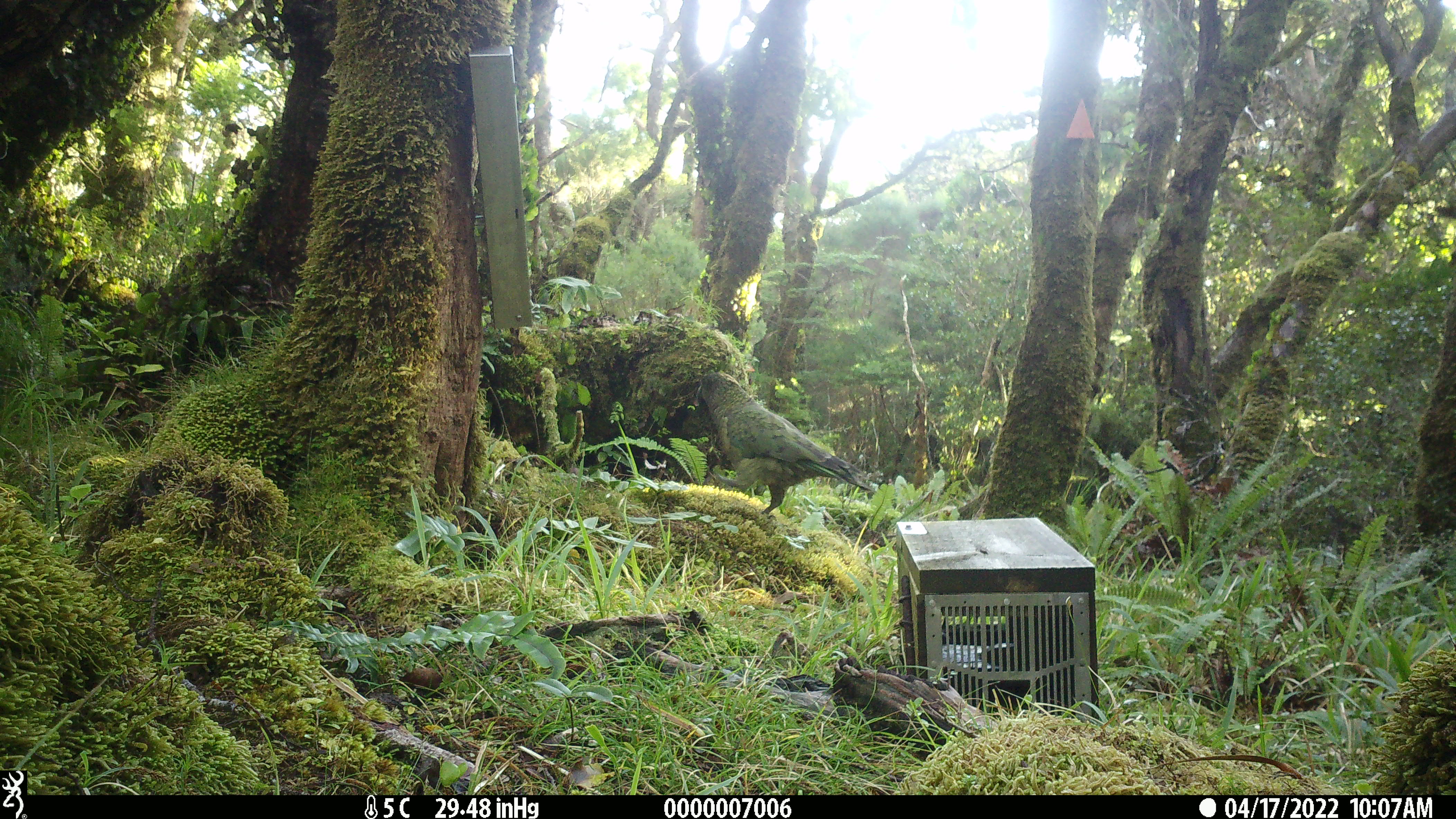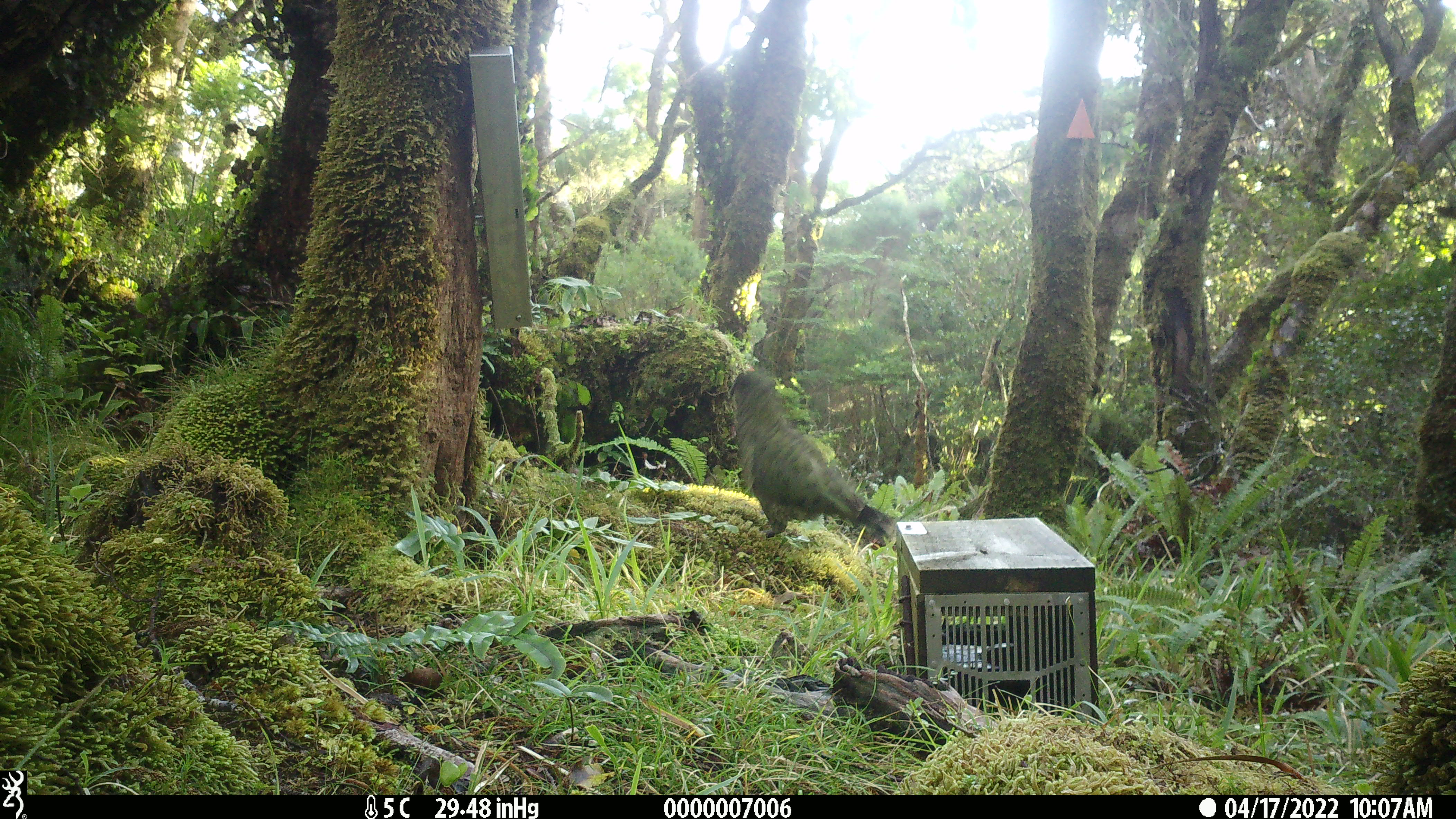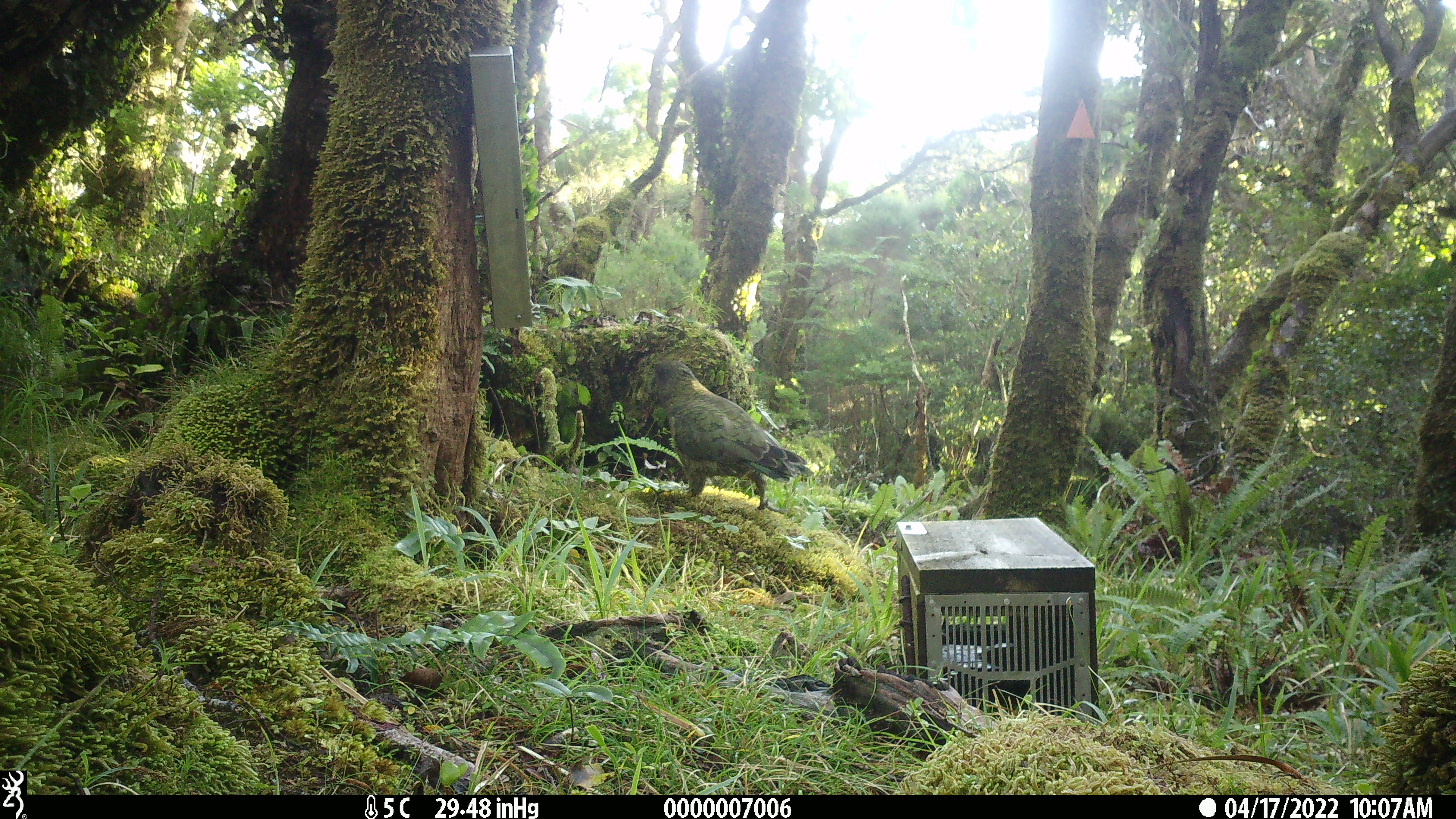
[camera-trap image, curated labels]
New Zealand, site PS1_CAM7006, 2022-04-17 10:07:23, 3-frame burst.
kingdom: Animalia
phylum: Chordata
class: Aves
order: Psittaciformes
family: Strigopidae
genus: Nestor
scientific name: Nestor notabilis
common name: kea